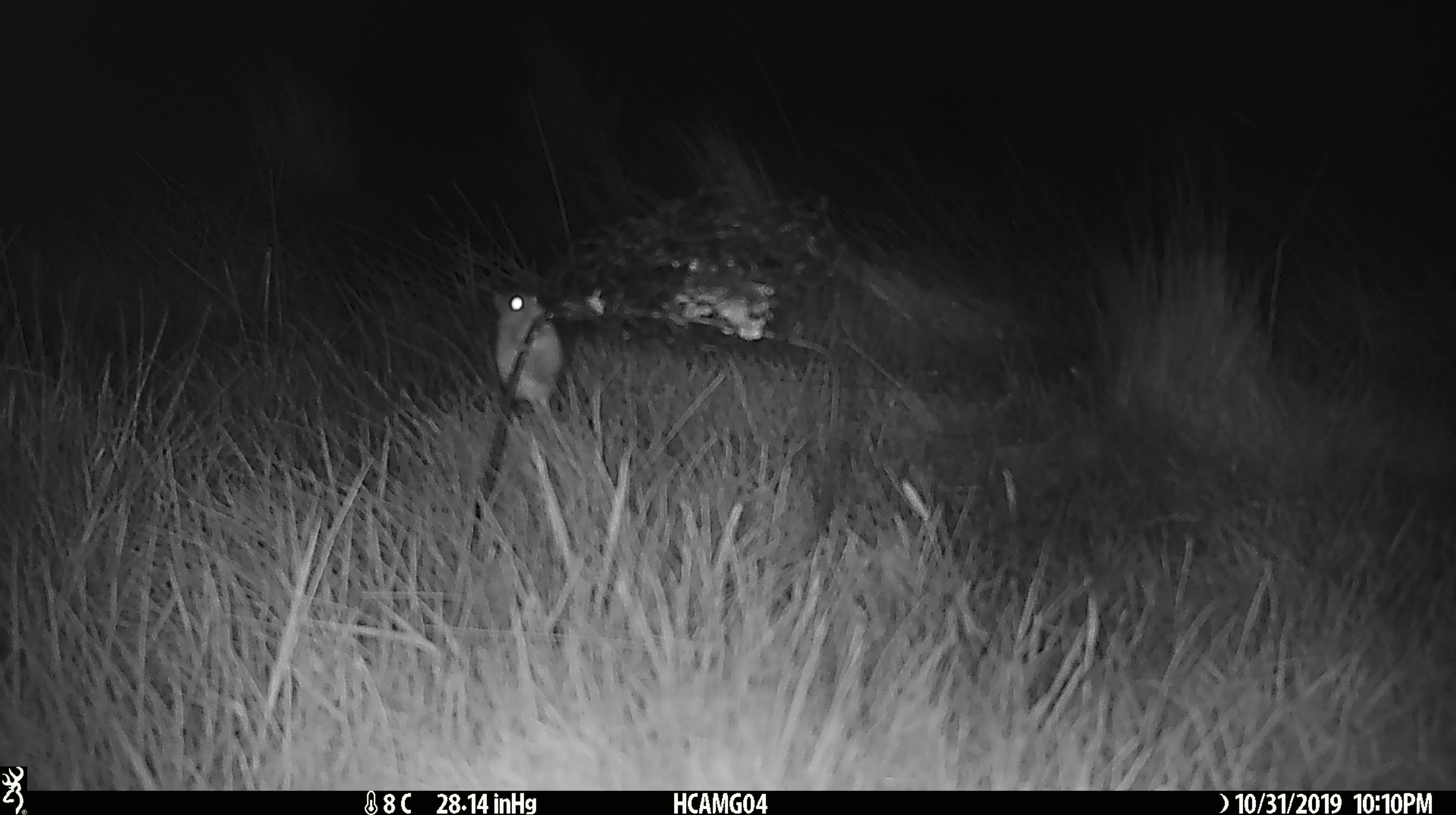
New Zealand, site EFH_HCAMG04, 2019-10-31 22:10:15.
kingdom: Animalia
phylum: Chordata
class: Mammalia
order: Rodentia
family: Muridae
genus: Mus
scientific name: Mus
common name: mouse